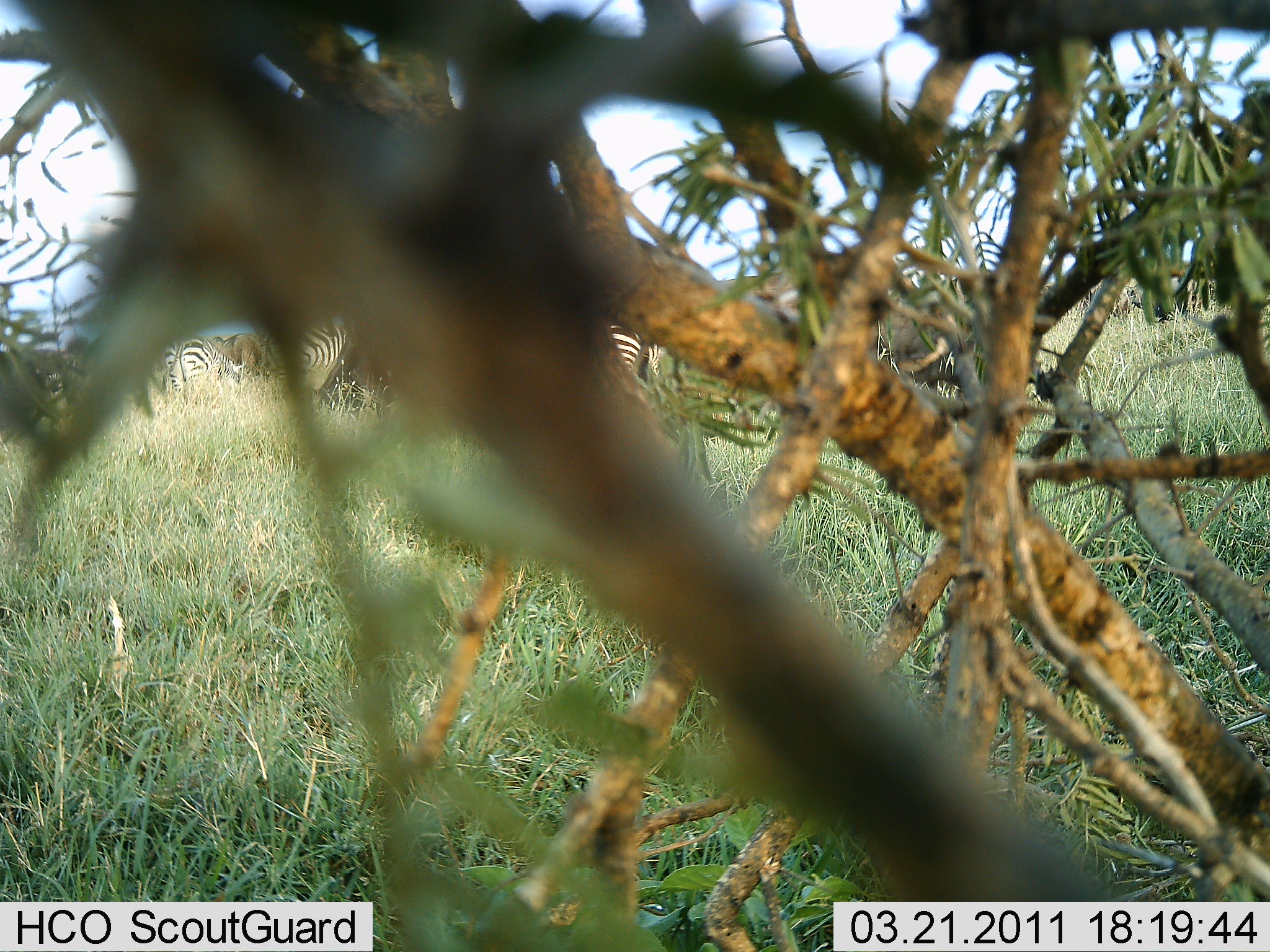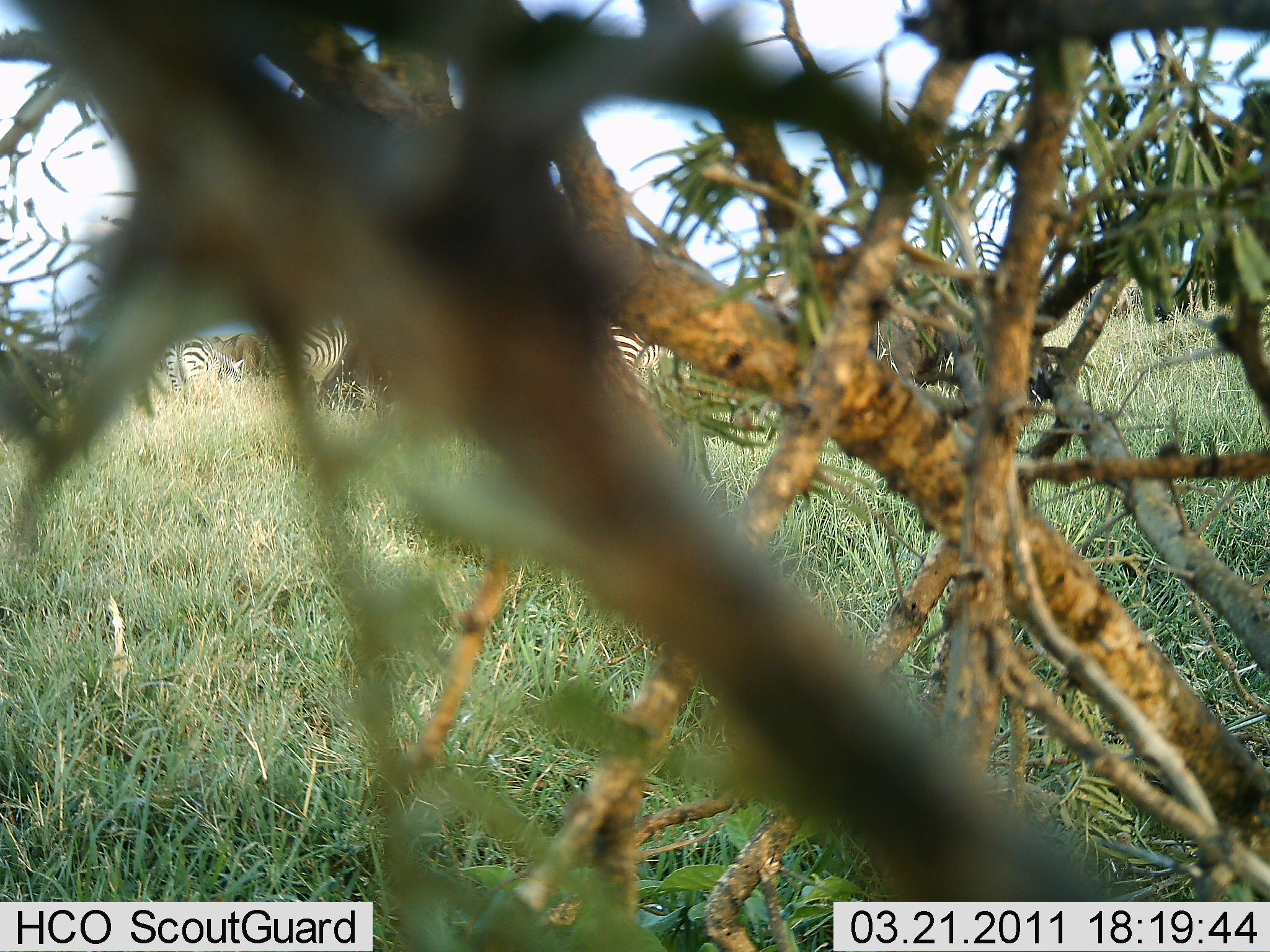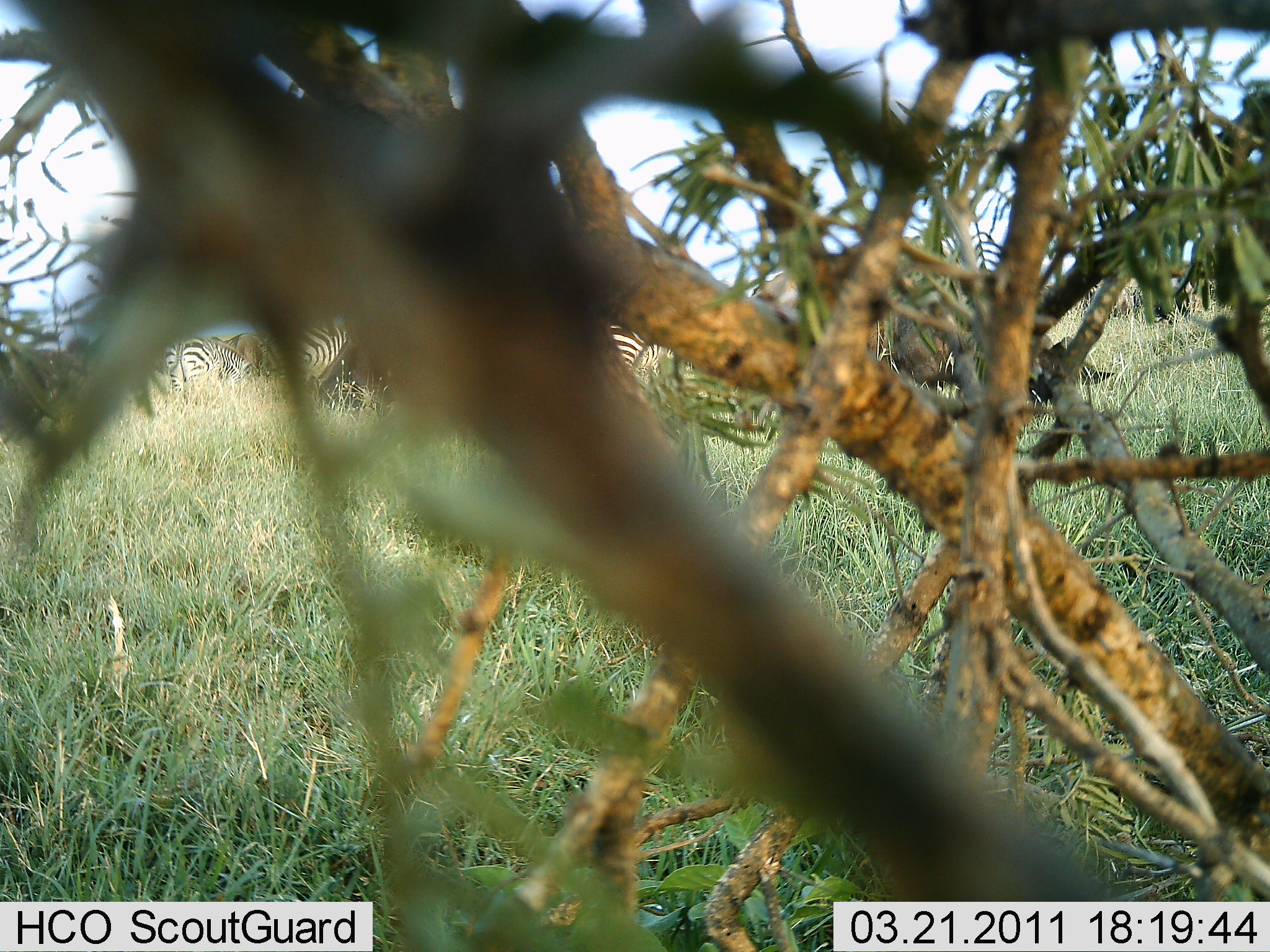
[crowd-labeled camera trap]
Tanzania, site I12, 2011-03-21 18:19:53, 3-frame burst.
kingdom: Animalia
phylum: Chordata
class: Mammalia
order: Artiodactyla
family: Bovidae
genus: Connochaetes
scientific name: Connochaetes taurinus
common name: blue wildebeest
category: wildebeest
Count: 3.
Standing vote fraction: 25%.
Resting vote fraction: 0%.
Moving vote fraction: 25%.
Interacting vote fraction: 0%.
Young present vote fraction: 0%.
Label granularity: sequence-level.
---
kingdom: Animalia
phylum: Chordata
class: Mammalia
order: Perissodactyla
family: Equidae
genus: Equus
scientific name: Equus quagga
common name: plains zebra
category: zebra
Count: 5.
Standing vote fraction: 67%.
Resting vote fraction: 0%.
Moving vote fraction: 50%.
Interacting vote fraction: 0%.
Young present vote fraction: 0%.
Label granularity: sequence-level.